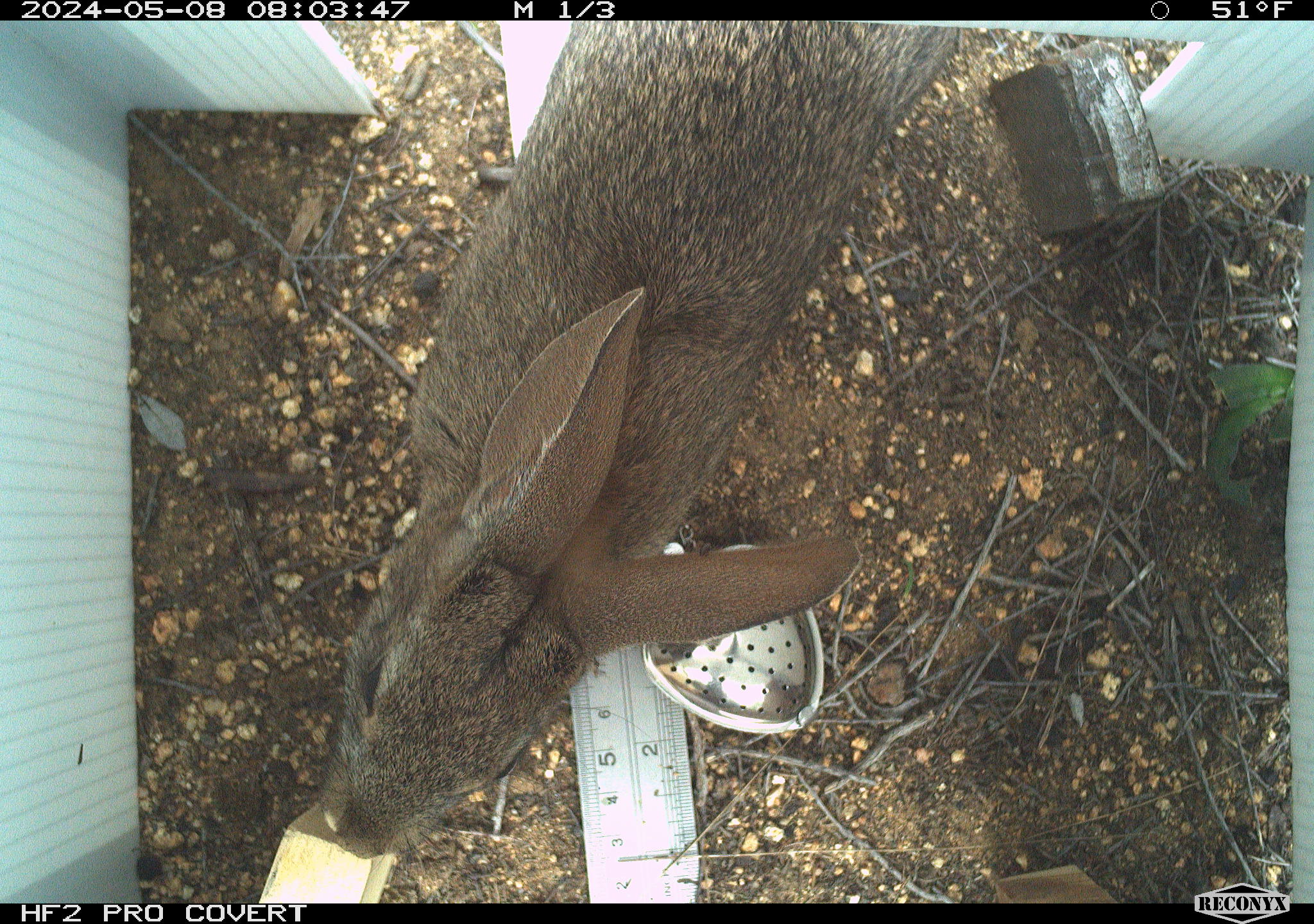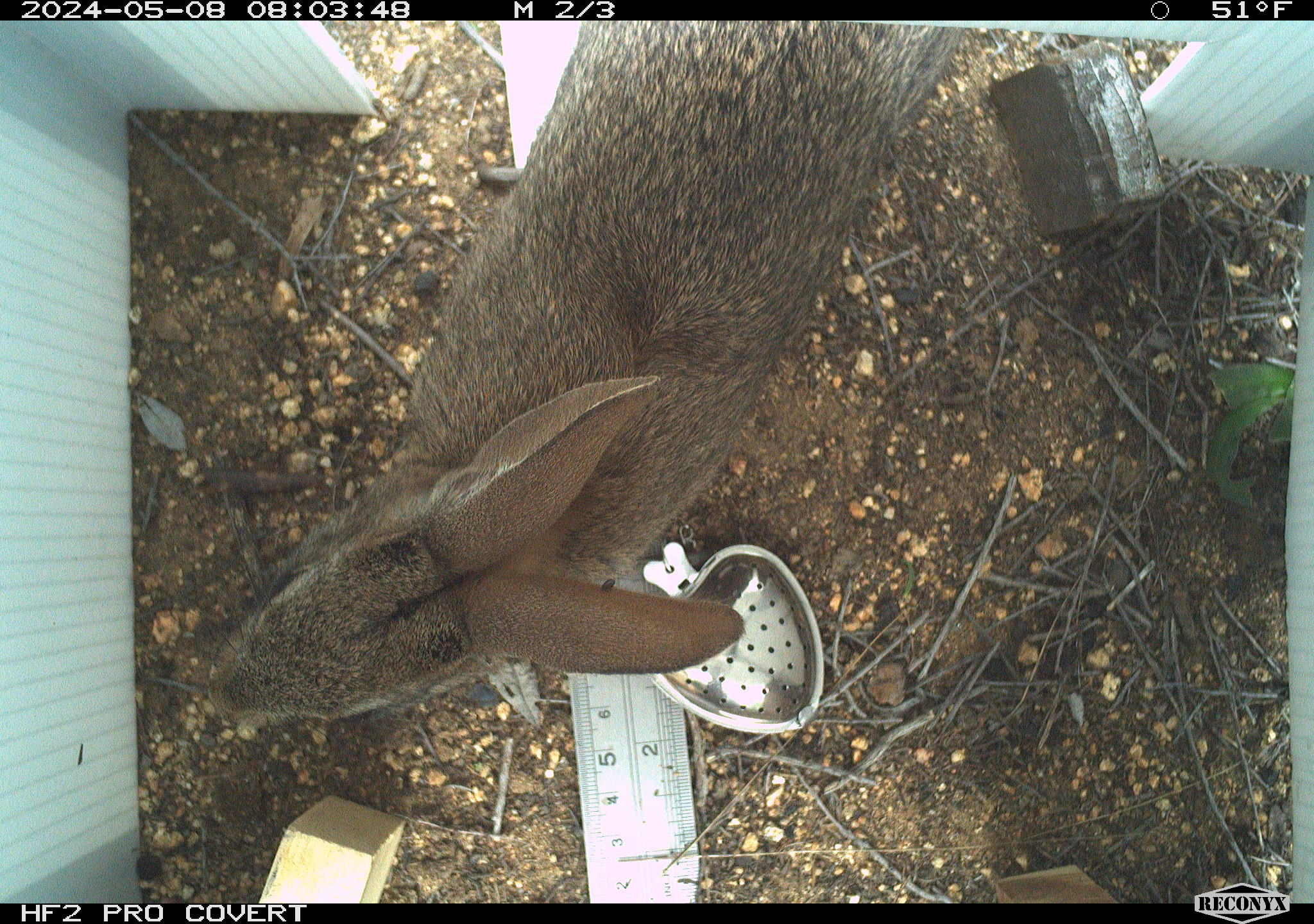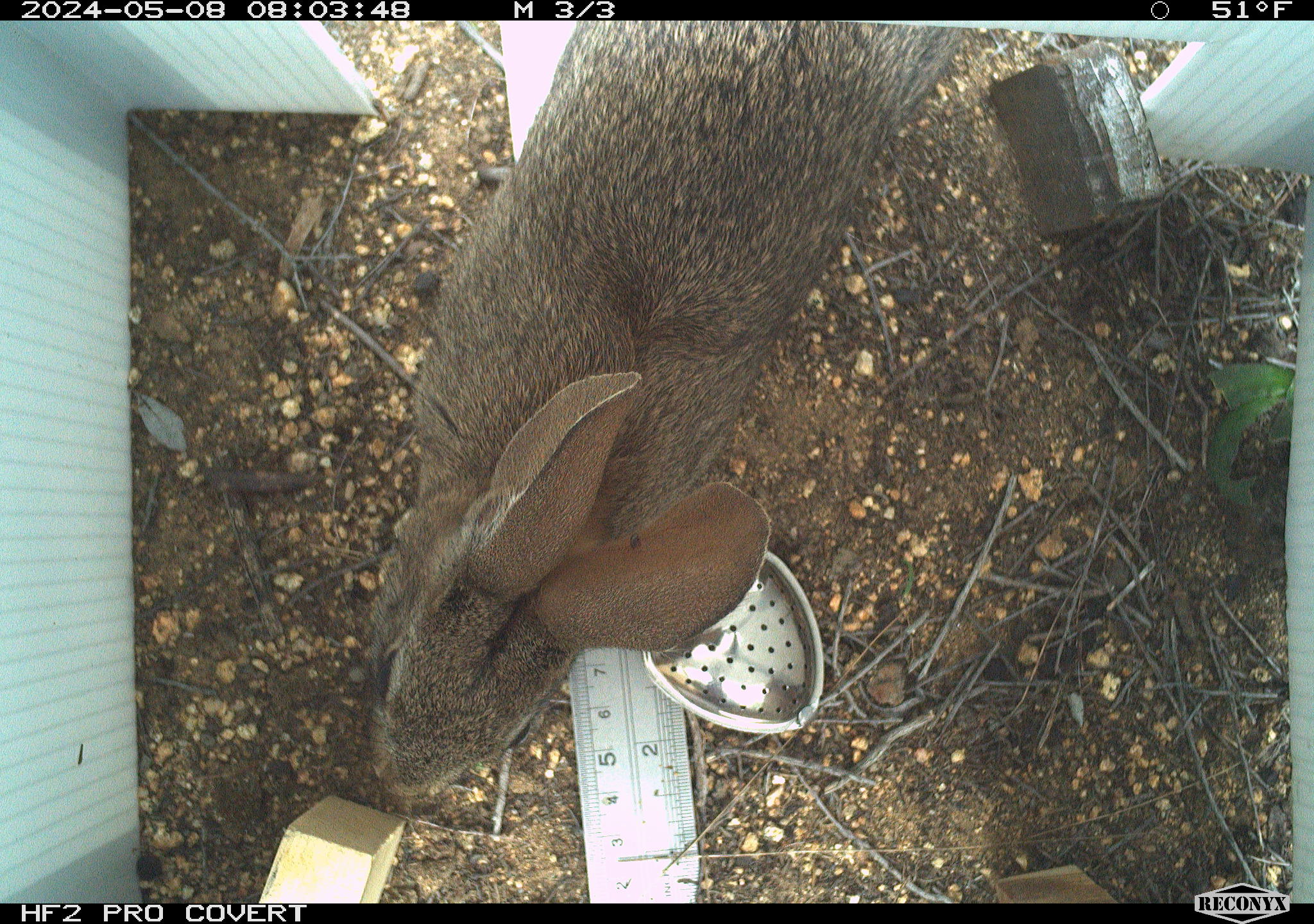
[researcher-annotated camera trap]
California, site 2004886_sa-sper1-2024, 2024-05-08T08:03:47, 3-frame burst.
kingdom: Animalia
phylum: Chordata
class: Mammalia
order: Lagomorpha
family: Leporidae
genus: Sylvilagus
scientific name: Sylvilagus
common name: cottontail rabbits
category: sylvilagus species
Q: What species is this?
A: Sylvilagus species (cottontail rabbits) (Sylvilagus).